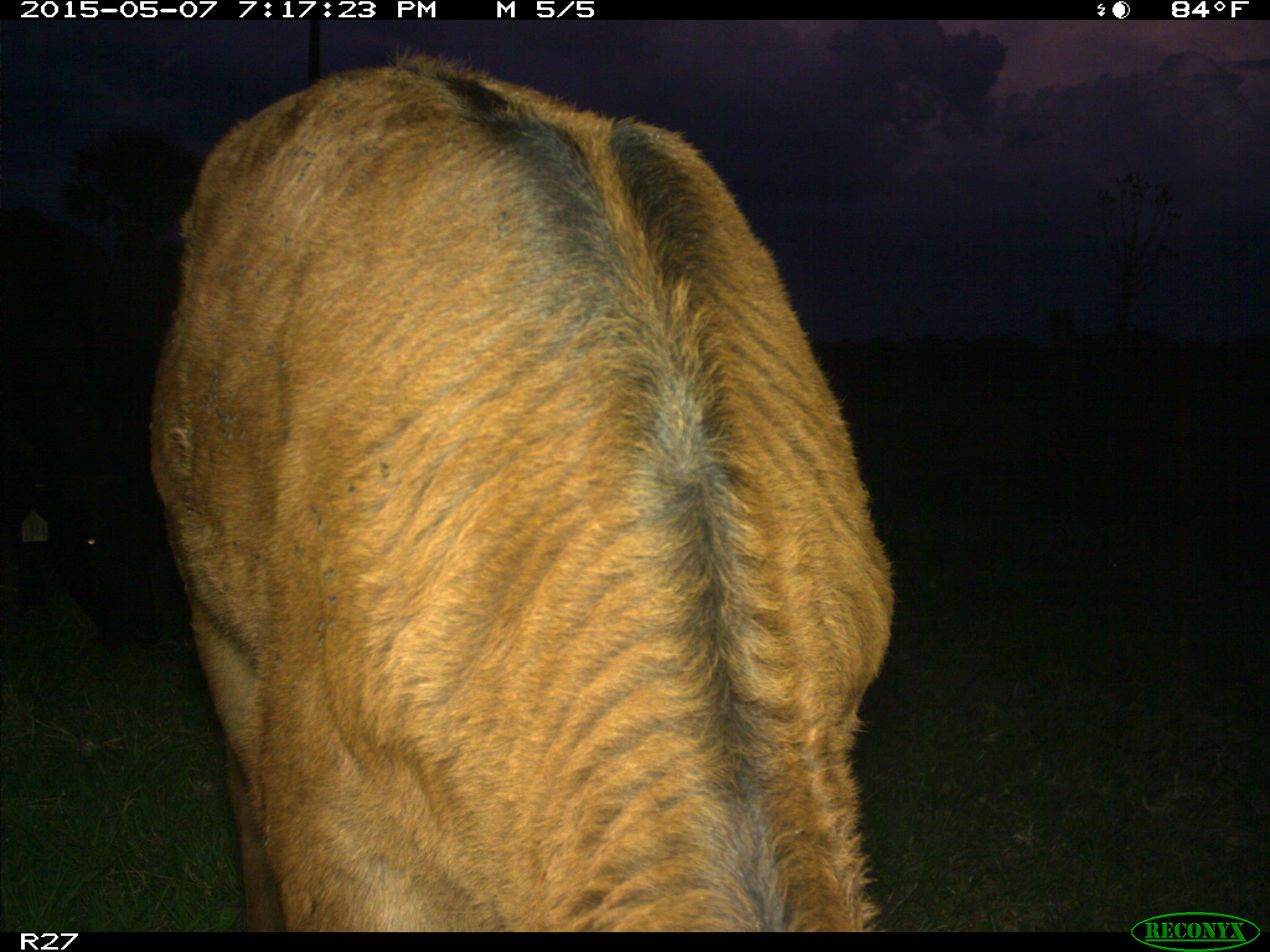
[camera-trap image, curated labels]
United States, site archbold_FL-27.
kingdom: Animalia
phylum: Chordata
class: Mammalia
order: Artiodactyla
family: Bovidae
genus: Bos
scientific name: Bos taurus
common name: domestic cow